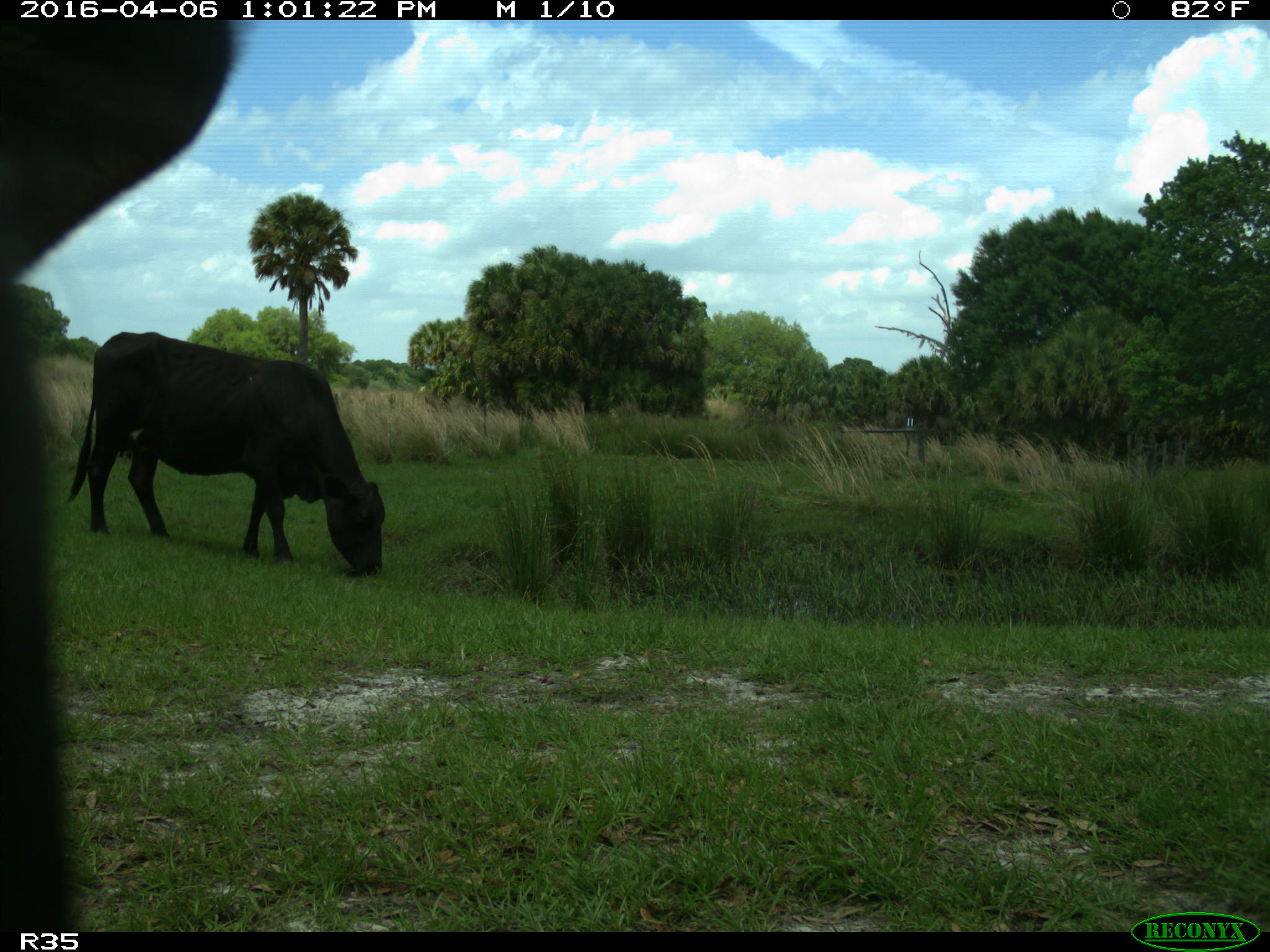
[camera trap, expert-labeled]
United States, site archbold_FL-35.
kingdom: Animalia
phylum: Chordata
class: Mammalia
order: Artiodactyla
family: Bovidae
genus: Bos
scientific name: Bos taurus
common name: domestic cow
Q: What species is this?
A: Bos taurus (domestic cow).